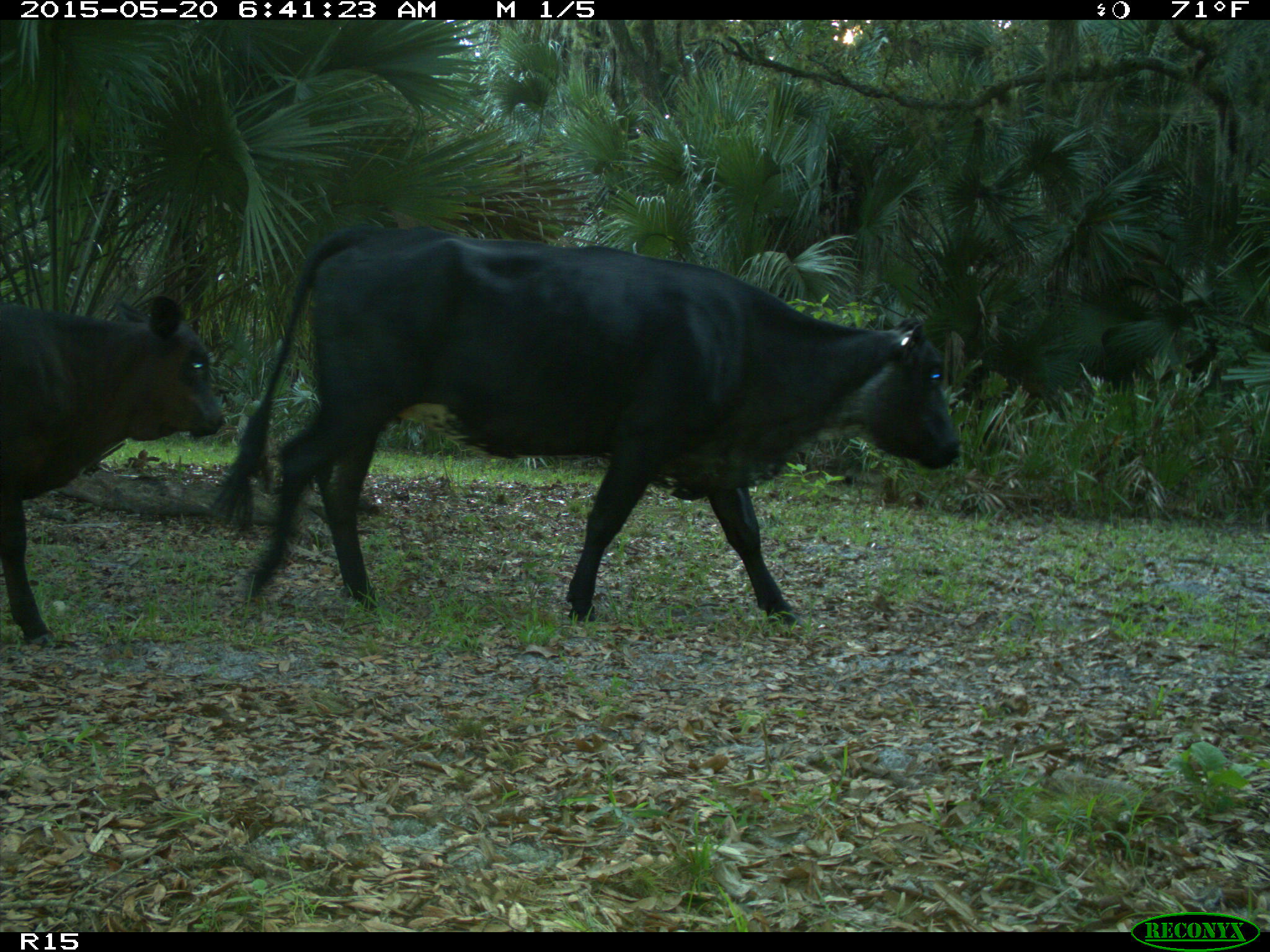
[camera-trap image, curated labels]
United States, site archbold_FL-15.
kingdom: Animalia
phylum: Chordata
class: Mammalia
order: Artiodactyla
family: Bovidae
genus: Bos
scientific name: Bos taurus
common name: domestic cow